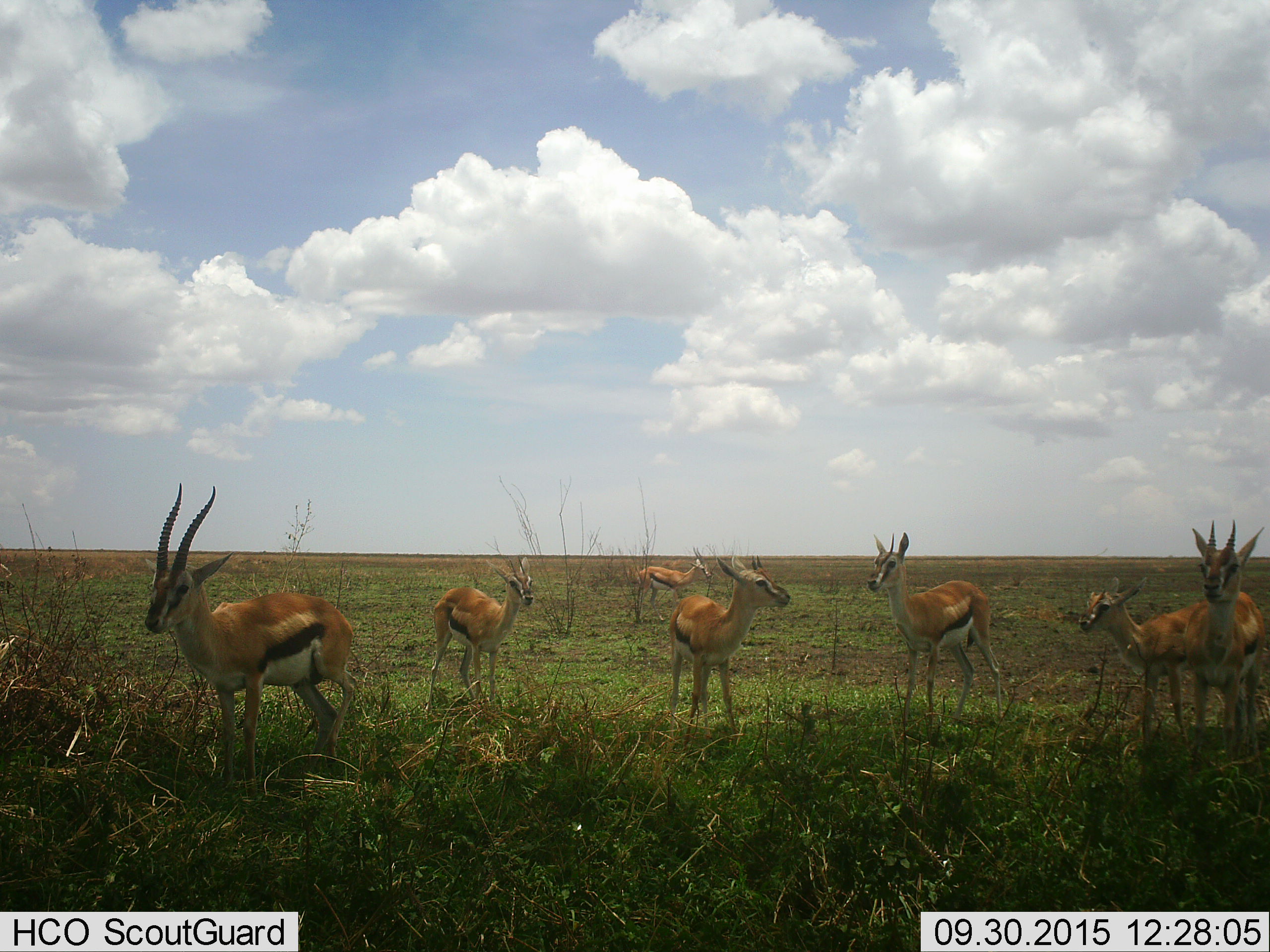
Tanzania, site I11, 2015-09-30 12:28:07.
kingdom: Animalia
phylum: Chordata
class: Mammalia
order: Artiodactyla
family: Bovidae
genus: Eudorcas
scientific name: Eudorcas thomsonii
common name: thomson's gazelle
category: gazellethomsons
Gazellethomsons (thomson's gazelle) (Eudorcas thomsonii), count 7. Behavior (volunteer vote fractions): standing 100%, resting 0%, moving 0%, interacting 0%. Young present (vote fraction): 33%. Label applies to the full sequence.